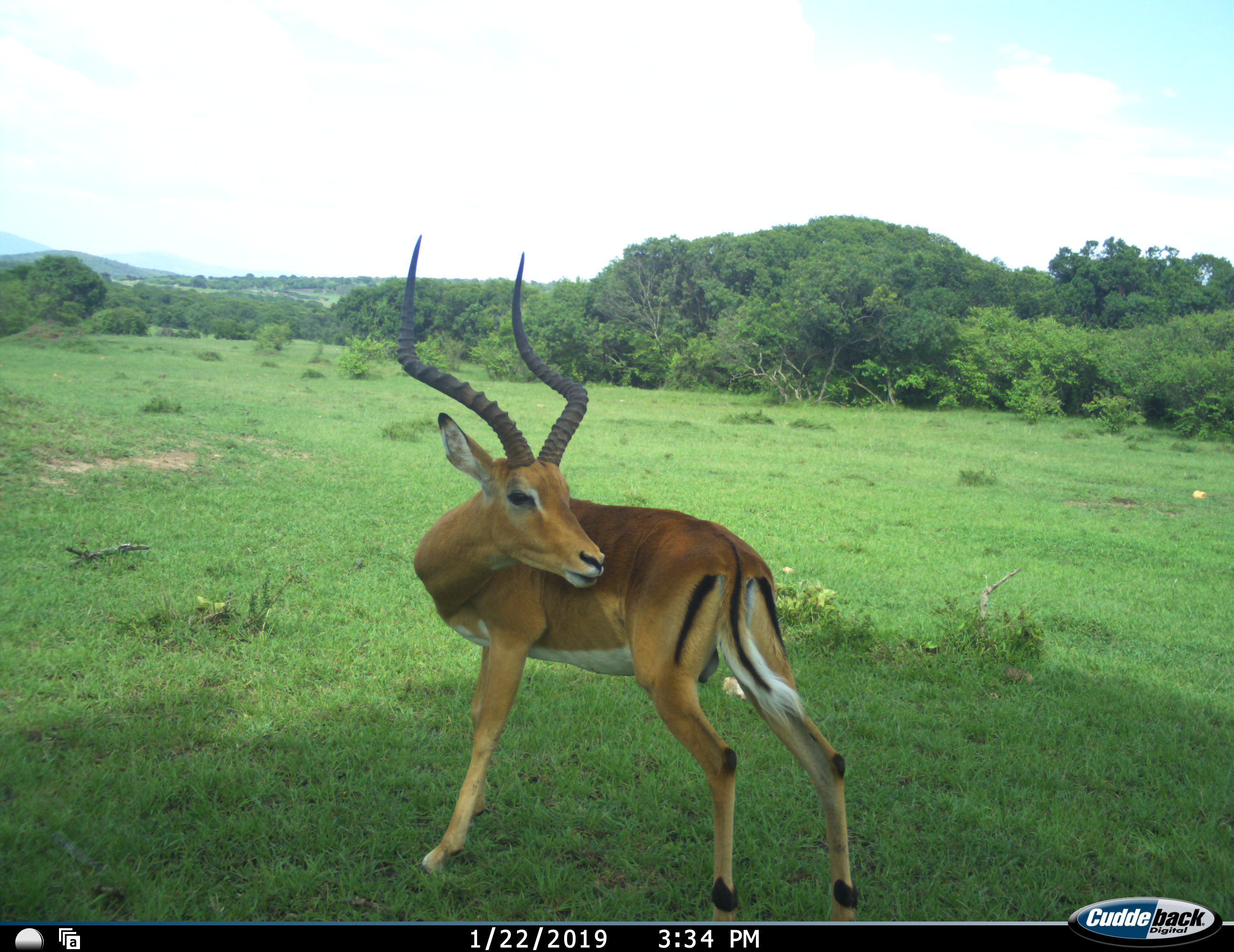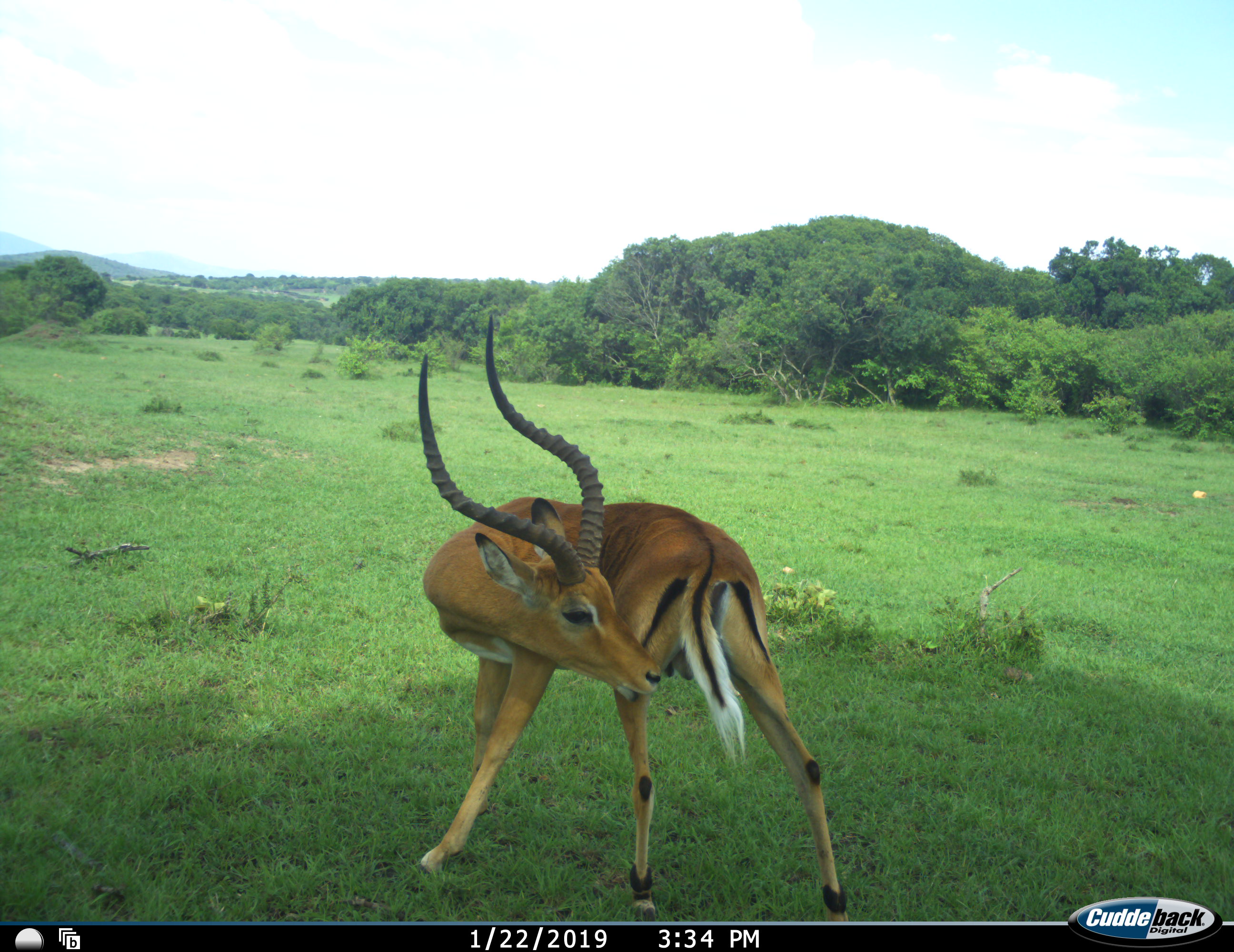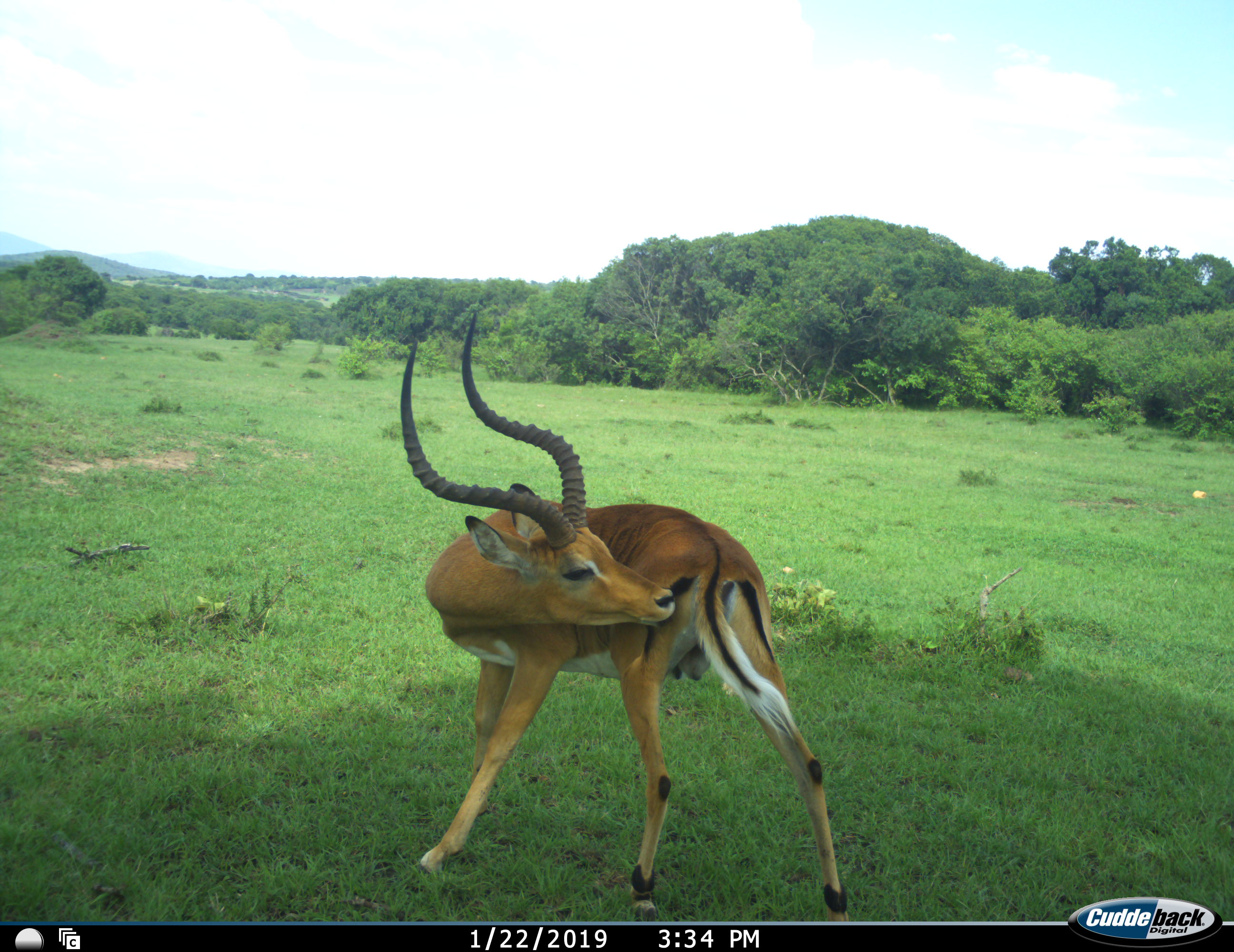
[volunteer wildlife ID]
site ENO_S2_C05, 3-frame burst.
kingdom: Animalia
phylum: Chordata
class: Mammalia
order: Artiodactyla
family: Bovidae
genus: Aepyceros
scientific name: Aepyceros melampus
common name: impala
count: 1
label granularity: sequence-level